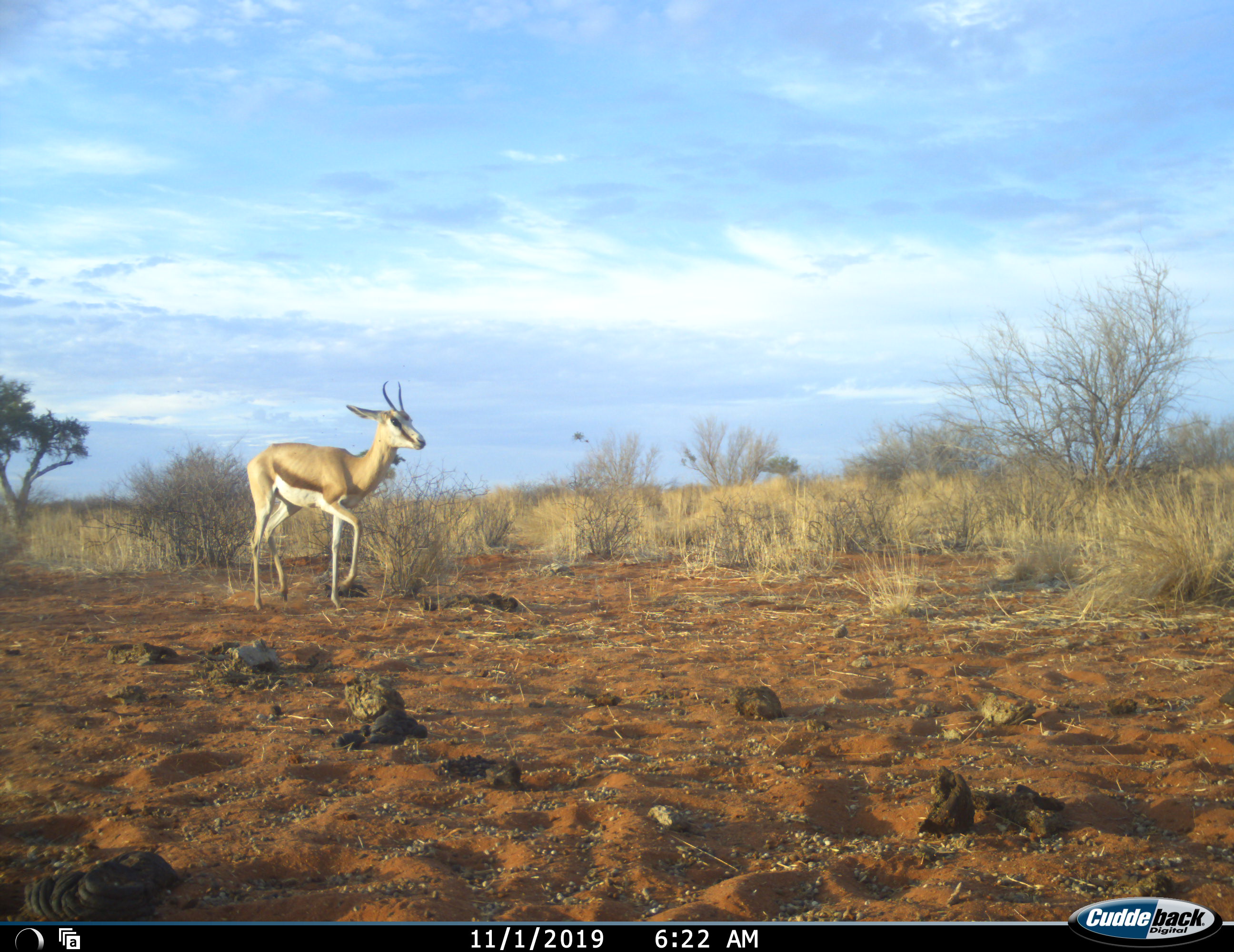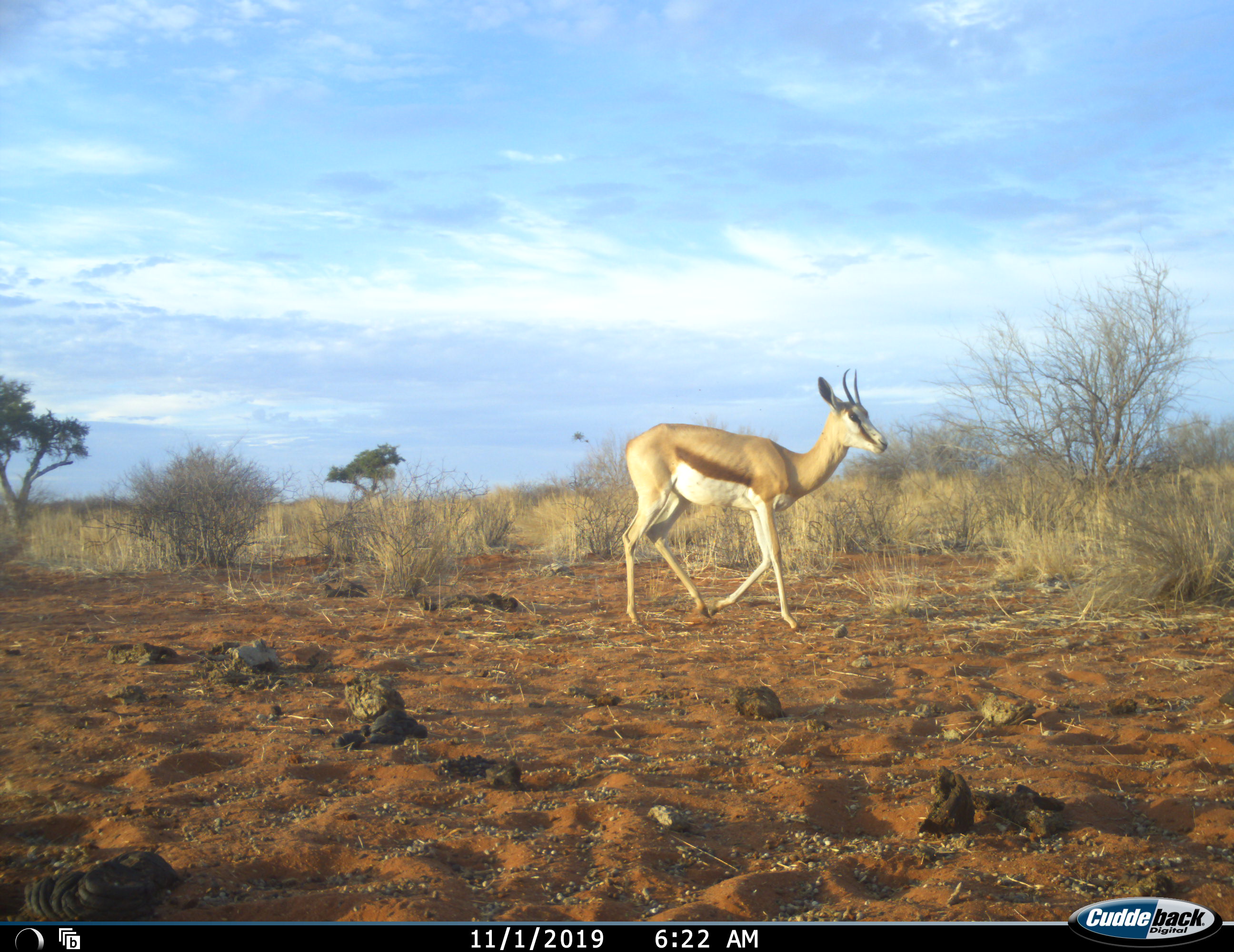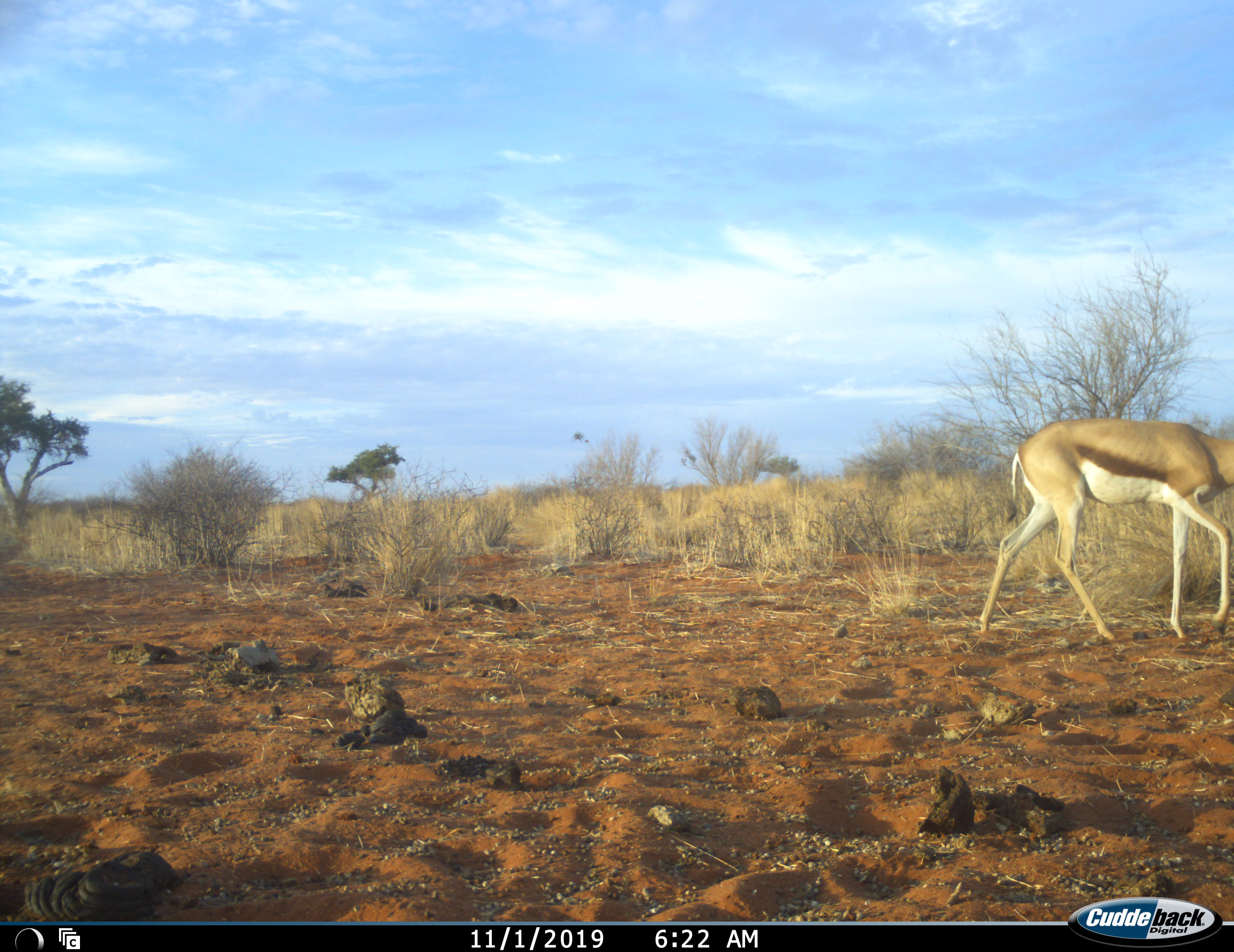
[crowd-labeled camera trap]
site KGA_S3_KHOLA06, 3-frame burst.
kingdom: Animalia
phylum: Chordata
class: Mammalia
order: Artiodactyla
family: Bovidae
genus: Antidorcas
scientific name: Antidorcas marsupialis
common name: springbok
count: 1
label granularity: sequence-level